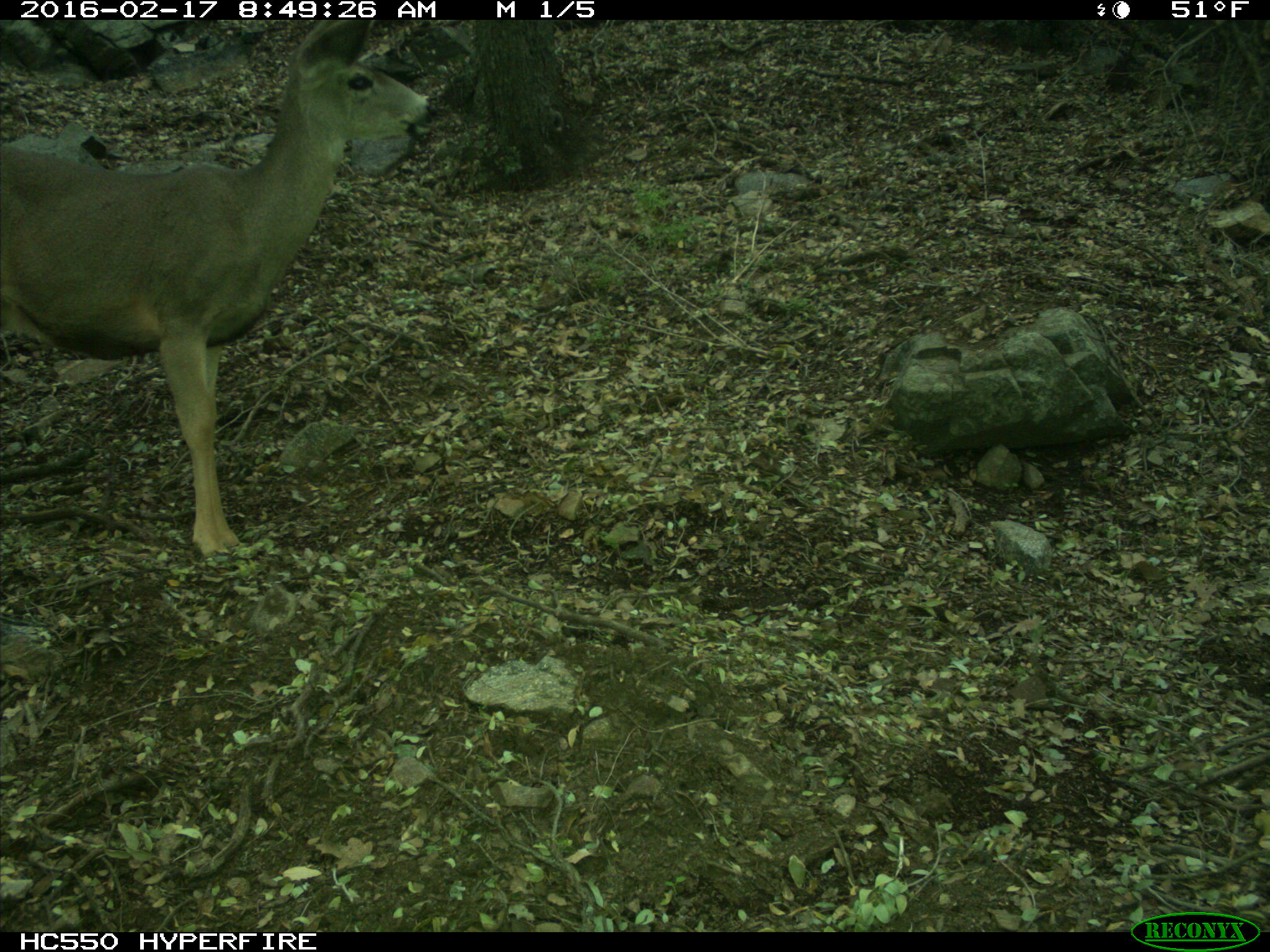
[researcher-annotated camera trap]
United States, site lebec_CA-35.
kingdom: Animalia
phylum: Chordata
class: Mammalia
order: Artiodactyla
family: Cervidae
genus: Odocoileus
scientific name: Odocoileus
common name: deer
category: unidentified deer